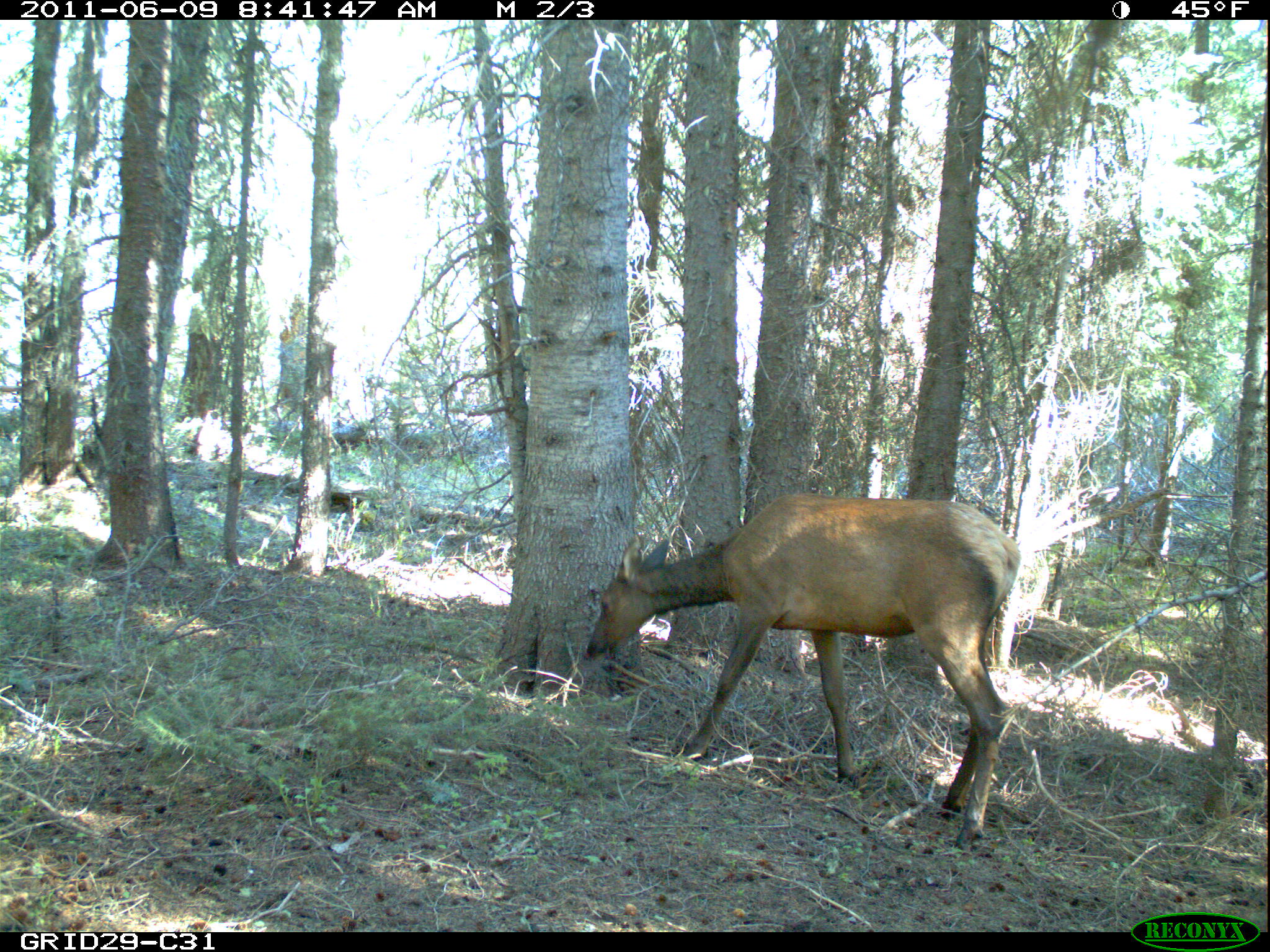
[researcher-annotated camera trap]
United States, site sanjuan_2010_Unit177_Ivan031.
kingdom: Animalia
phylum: Chordata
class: Mammalia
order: Artiodactyla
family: Cervidae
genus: Cervus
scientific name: Cervus elaphus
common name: red deer